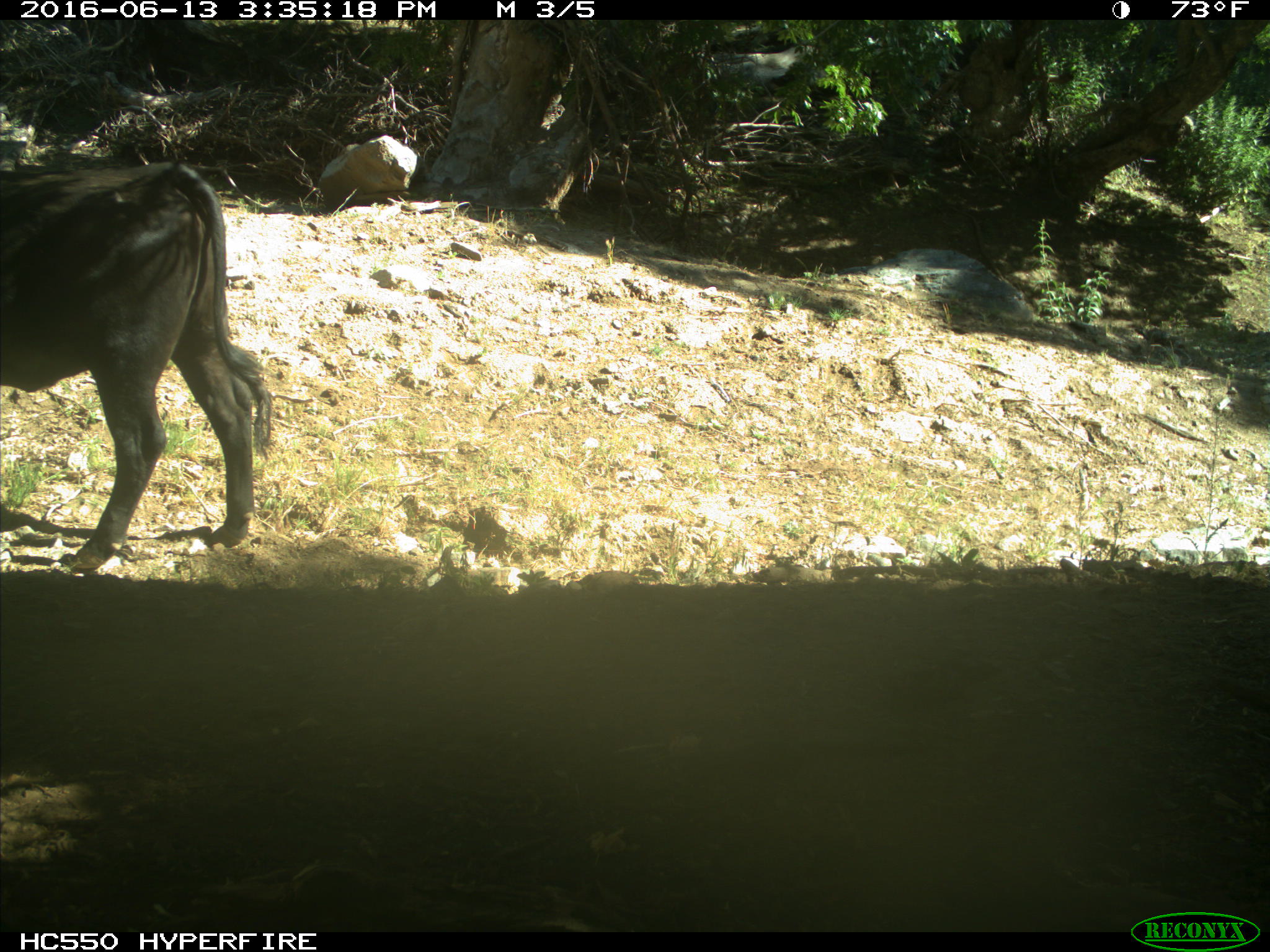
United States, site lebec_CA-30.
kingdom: Animalia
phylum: Chordata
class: Mammalia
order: Artiodactyla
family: Bovidae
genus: Bos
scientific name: Bos taurus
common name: domestic cow